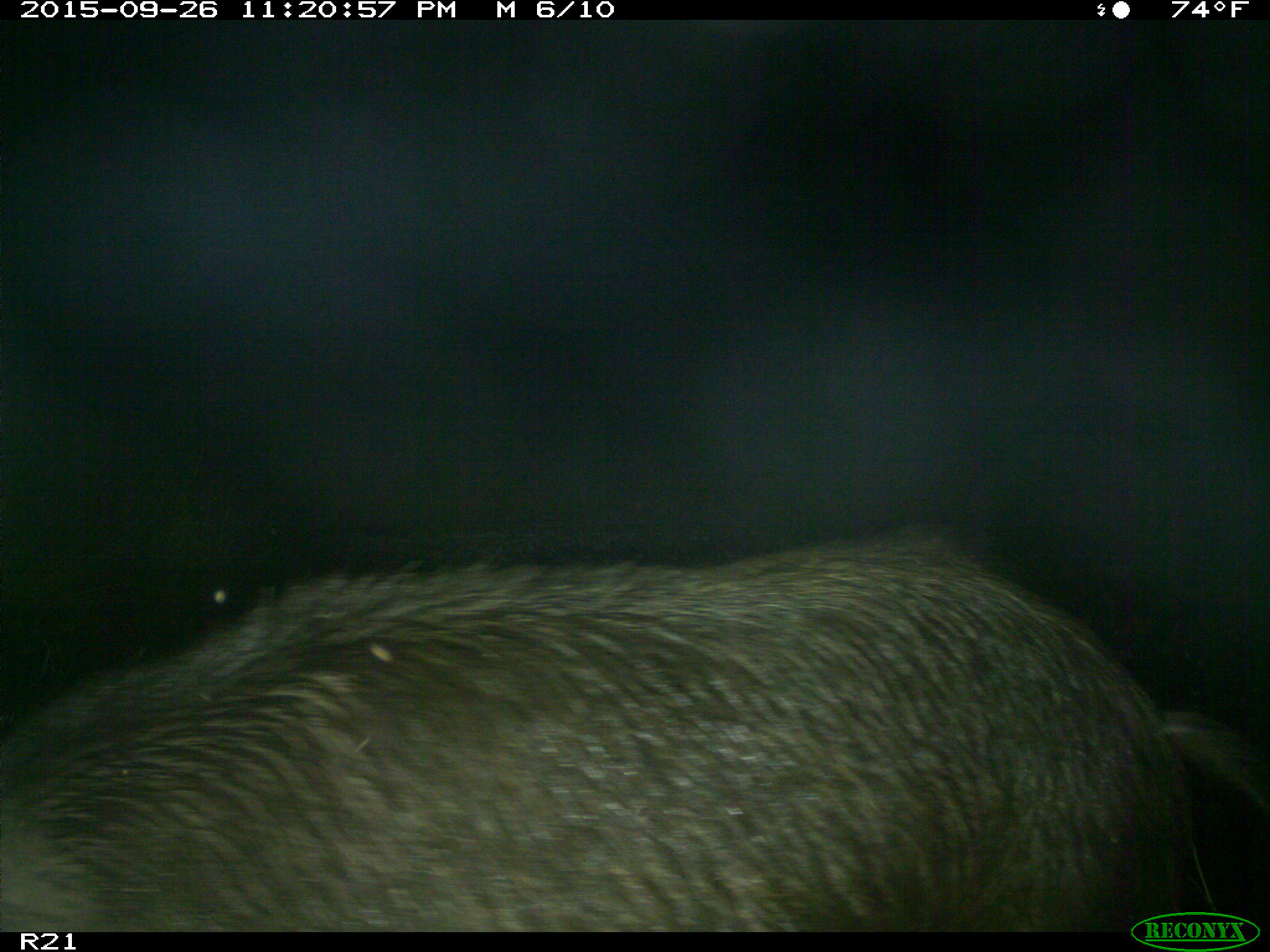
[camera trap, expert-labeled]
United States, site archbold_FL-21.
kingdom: Animalia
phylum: Chordata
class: Mammalia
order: Artiodactyla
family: Suidae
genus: Sus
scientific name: Sus scrofa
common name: wild boar